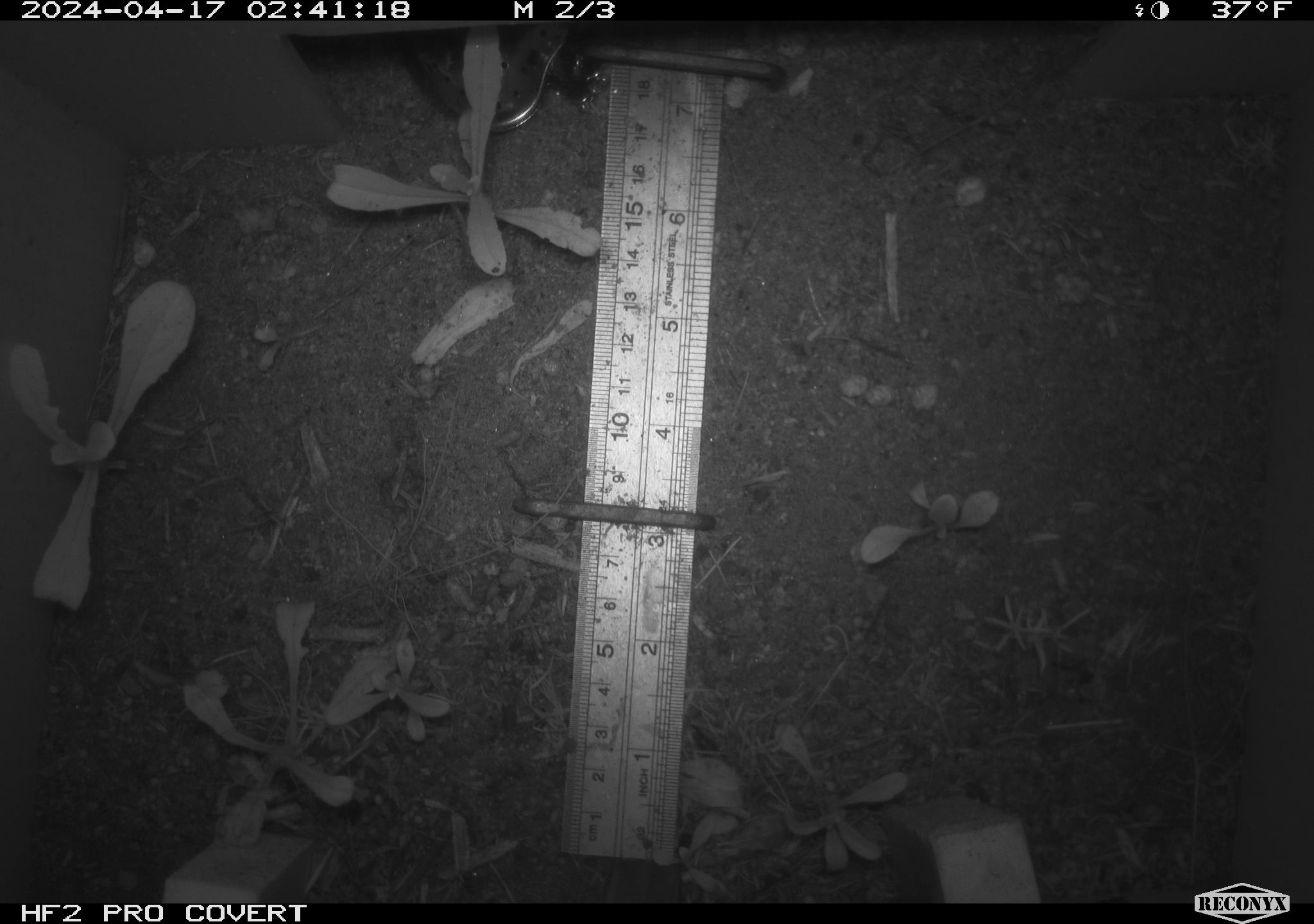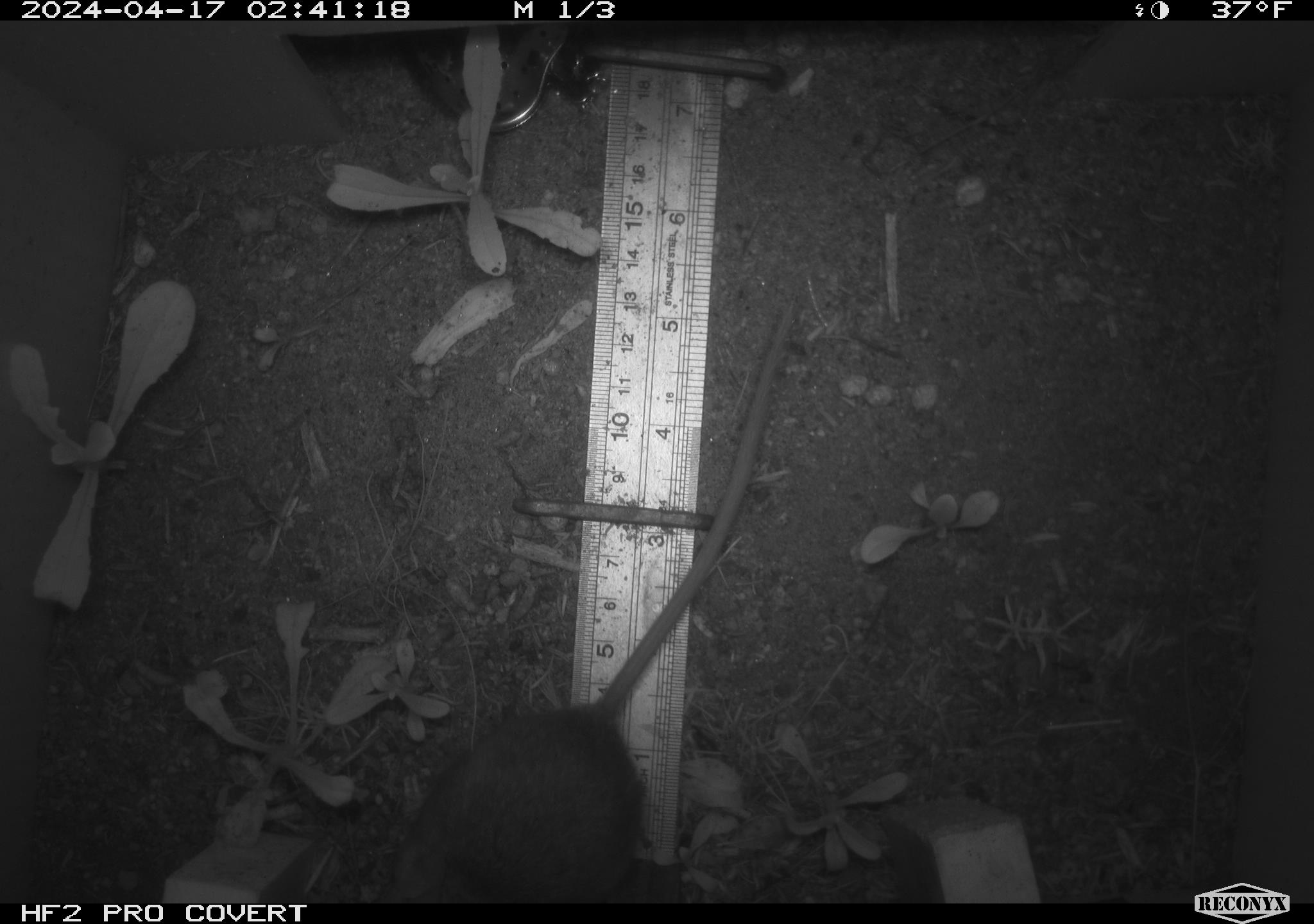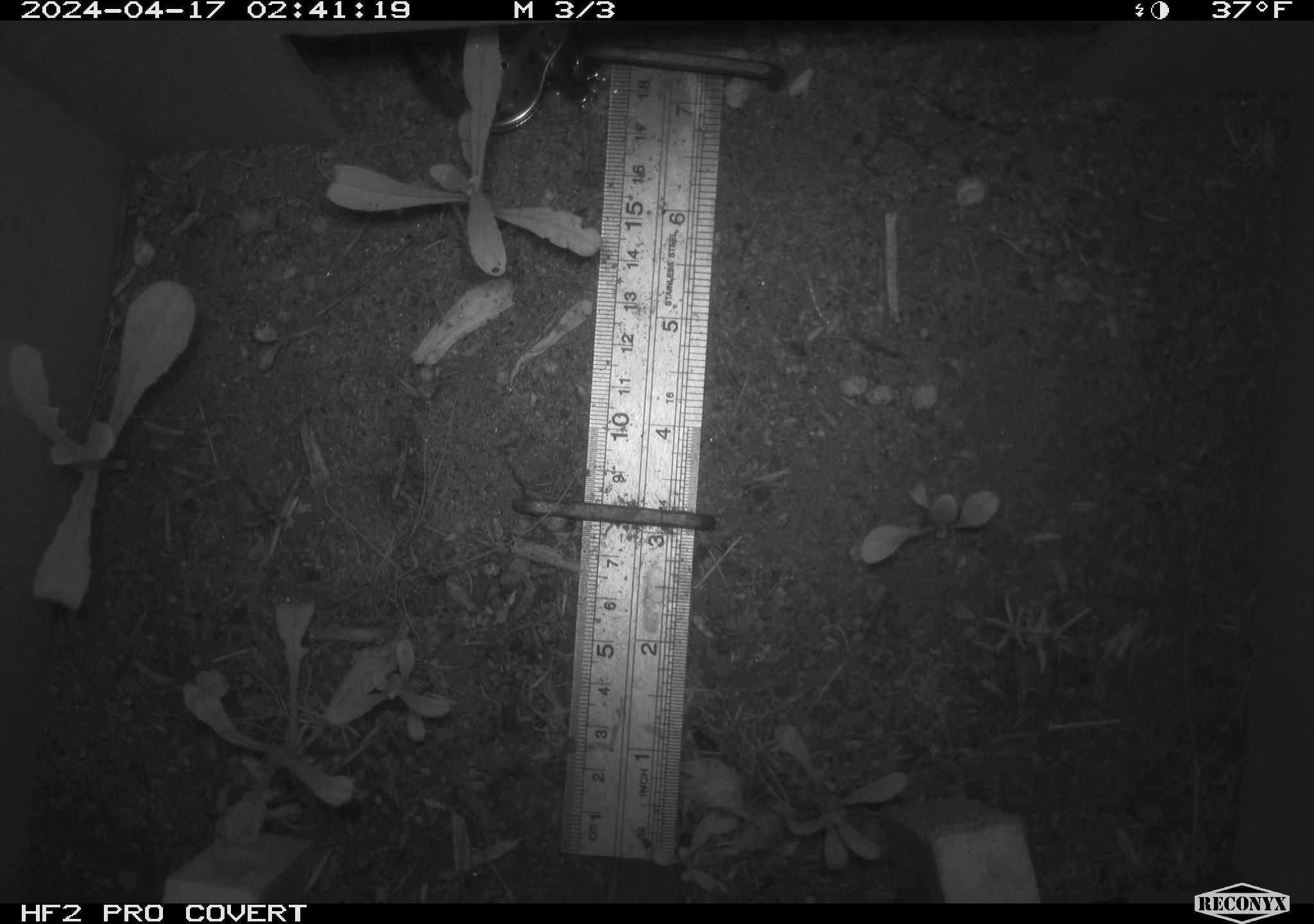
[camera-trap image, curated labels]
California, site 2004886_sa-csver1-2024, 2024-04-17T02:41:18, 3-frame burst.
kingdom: Animalia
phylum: Chordata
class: Mammalia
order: Rodentia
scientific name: Rodentia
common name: rodent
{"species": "rodent (Rodentia)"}